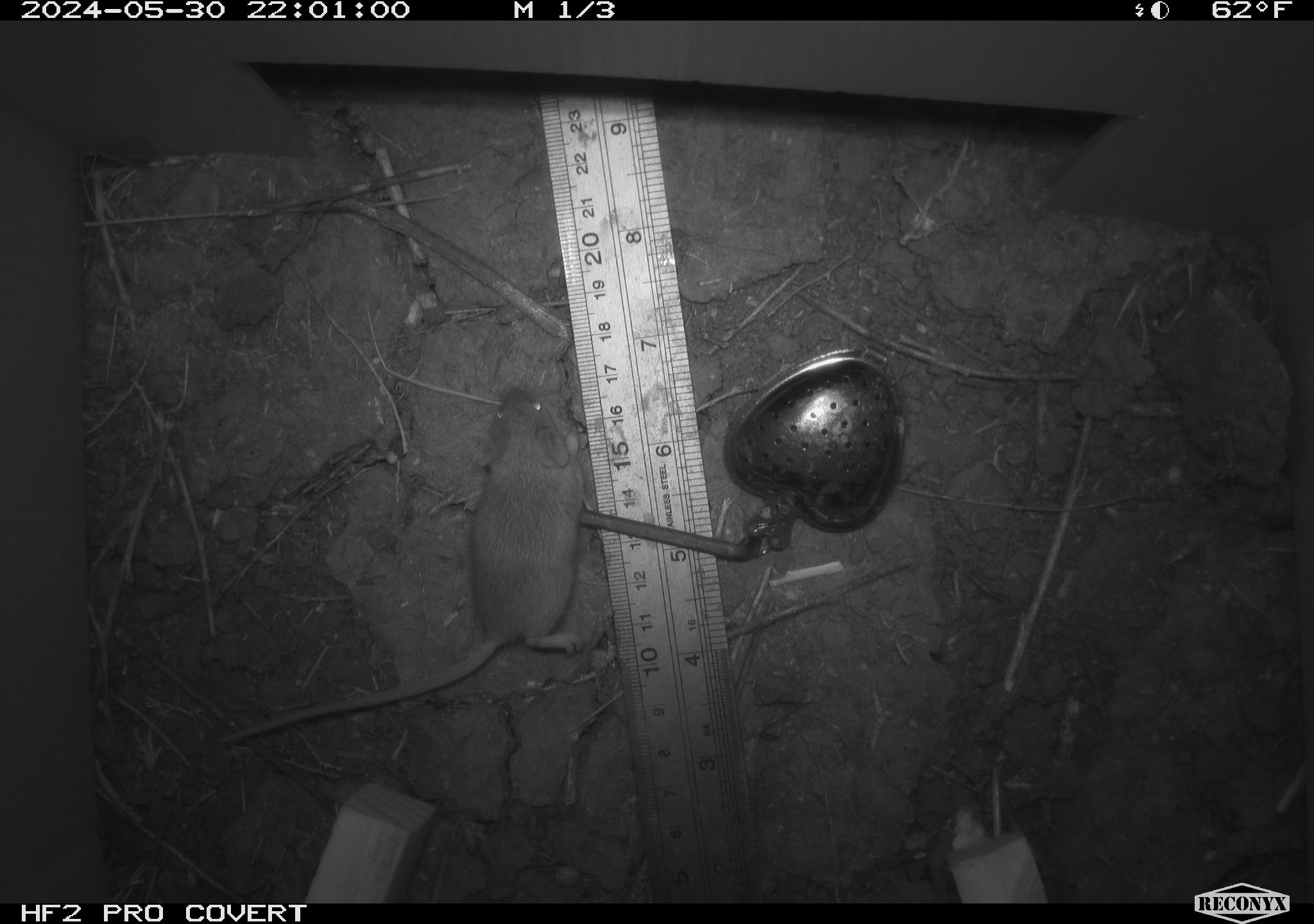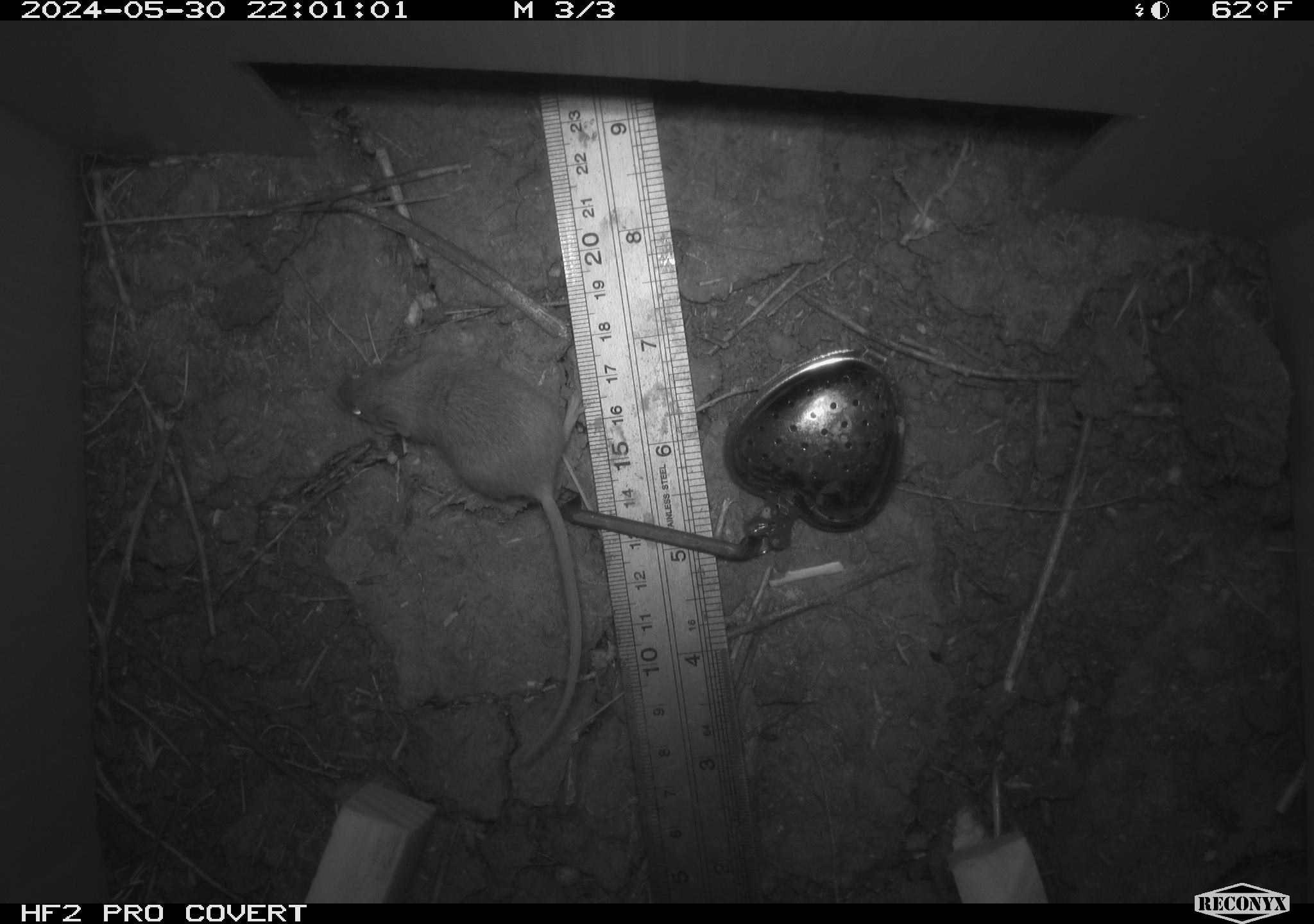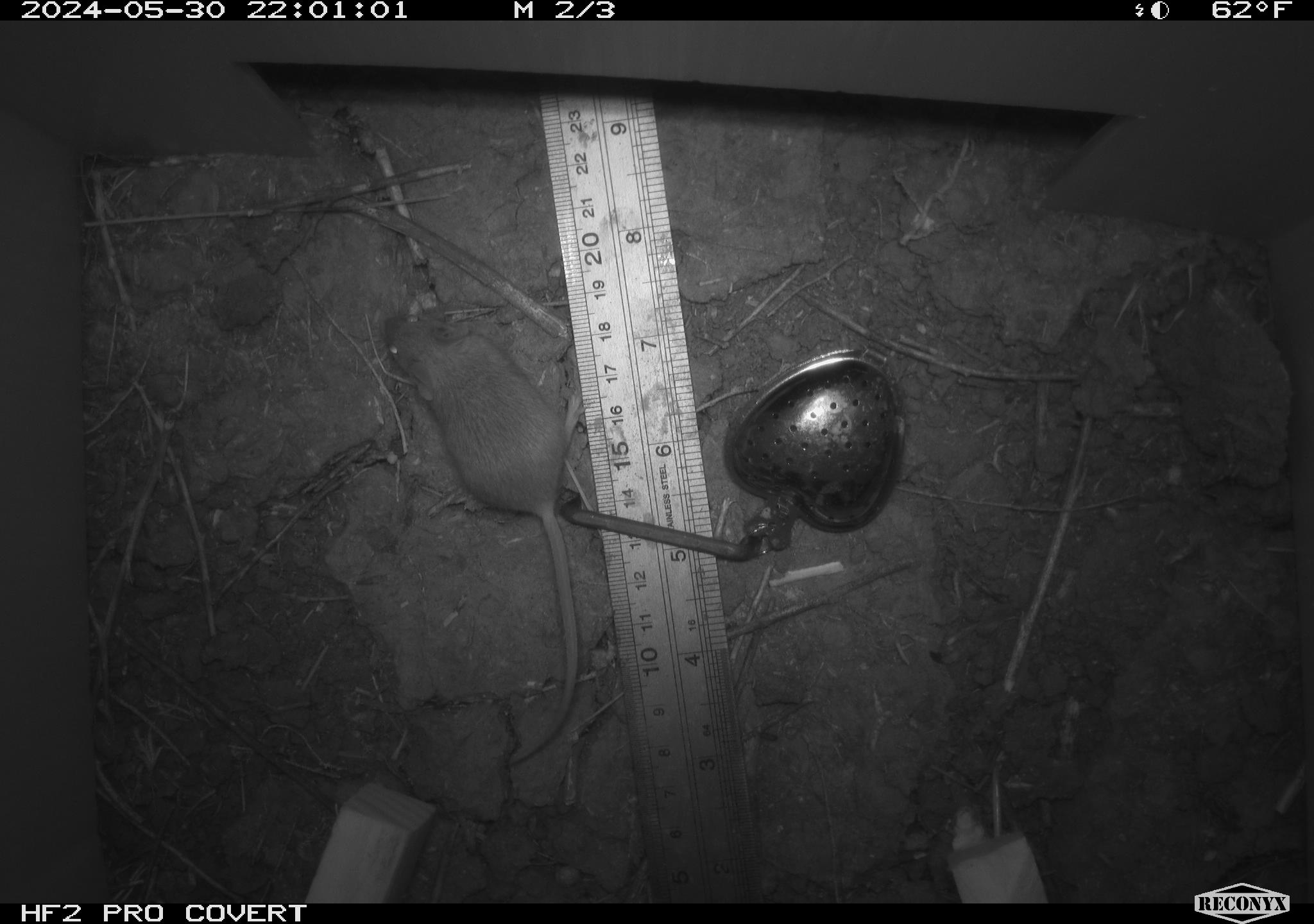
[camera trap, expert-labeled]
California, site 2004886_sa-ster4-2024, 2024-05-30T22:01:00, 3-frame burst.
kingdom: Animalia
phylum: Chordata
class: Mammalia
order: Rodentia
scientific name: Rodentia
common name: mouse species